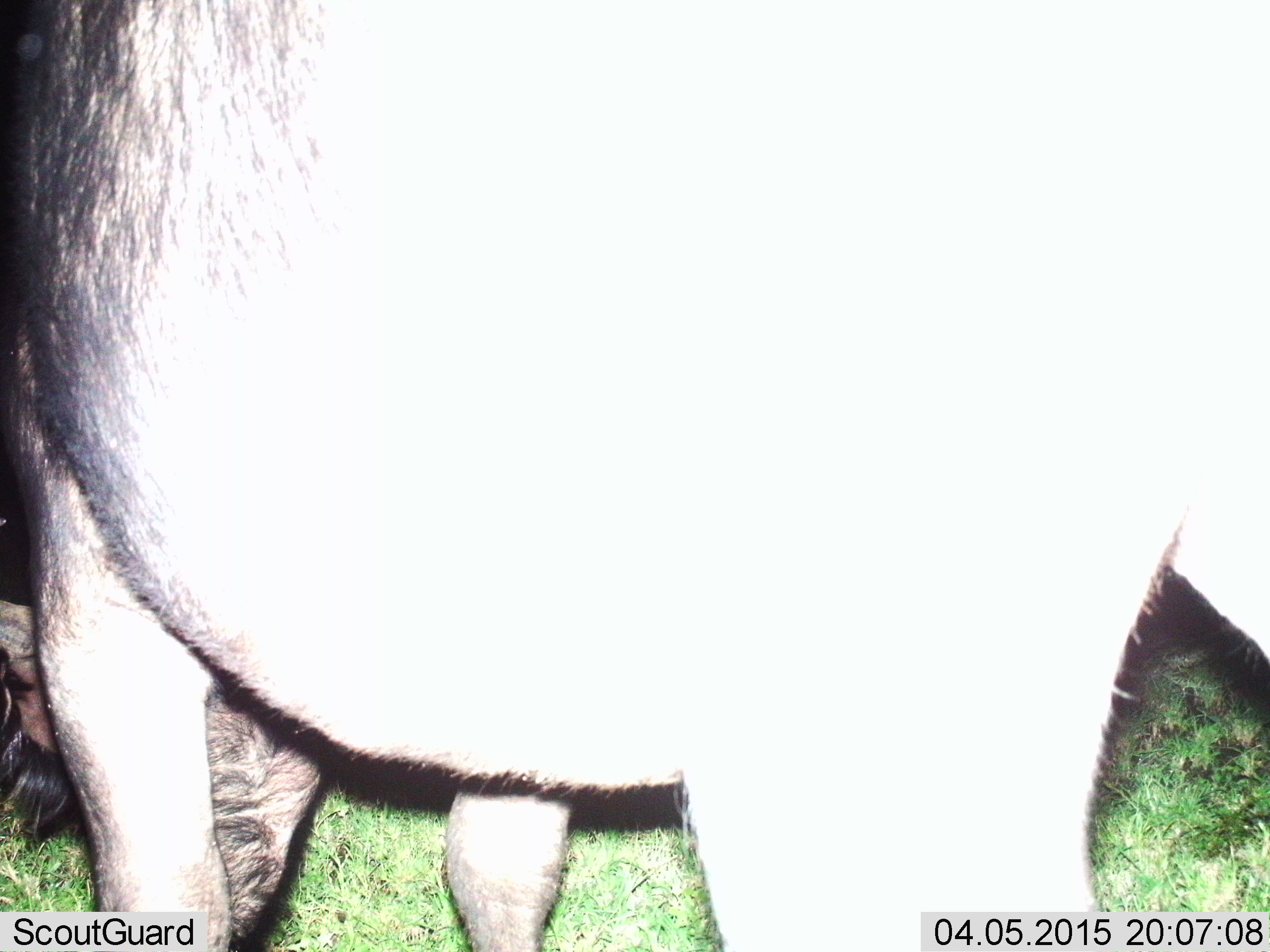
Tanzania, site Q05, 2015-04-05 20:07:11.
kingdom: Animalia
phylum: Chordata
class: Mammalia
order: Artiodactyla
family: Bovidae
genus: Connochaetes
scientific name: Connochaetes taurinus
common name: blue wildebeest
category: wildebeest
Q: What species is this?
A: Wildebeest (blue wildebeest) (Connochaetes taurinus).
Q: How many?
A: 1.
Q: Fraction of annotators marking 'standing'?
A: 80%.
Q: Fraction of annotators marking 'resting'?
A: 0%.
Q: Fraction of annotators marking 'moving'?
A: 0%.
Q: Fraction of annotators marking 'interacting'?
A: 0%.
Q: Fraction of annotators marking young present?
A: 0%.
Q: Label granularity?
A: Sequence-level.